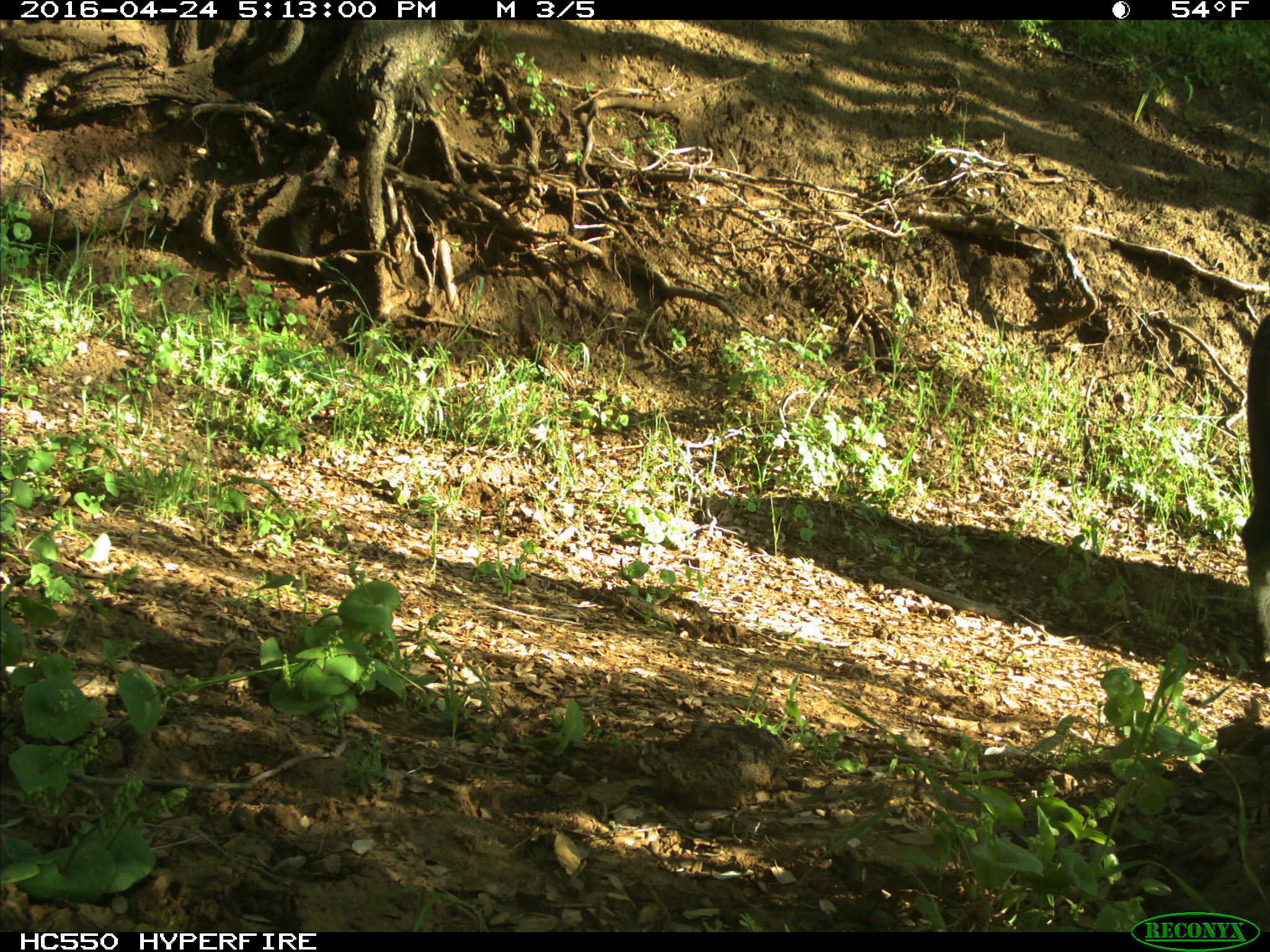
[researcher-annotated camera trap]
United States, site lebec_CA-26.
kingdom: Animalia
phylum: Chordata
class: Mammalia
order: Artiodactyla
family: Bovidae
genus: Bos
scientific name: Bos taurus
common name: domestic cow